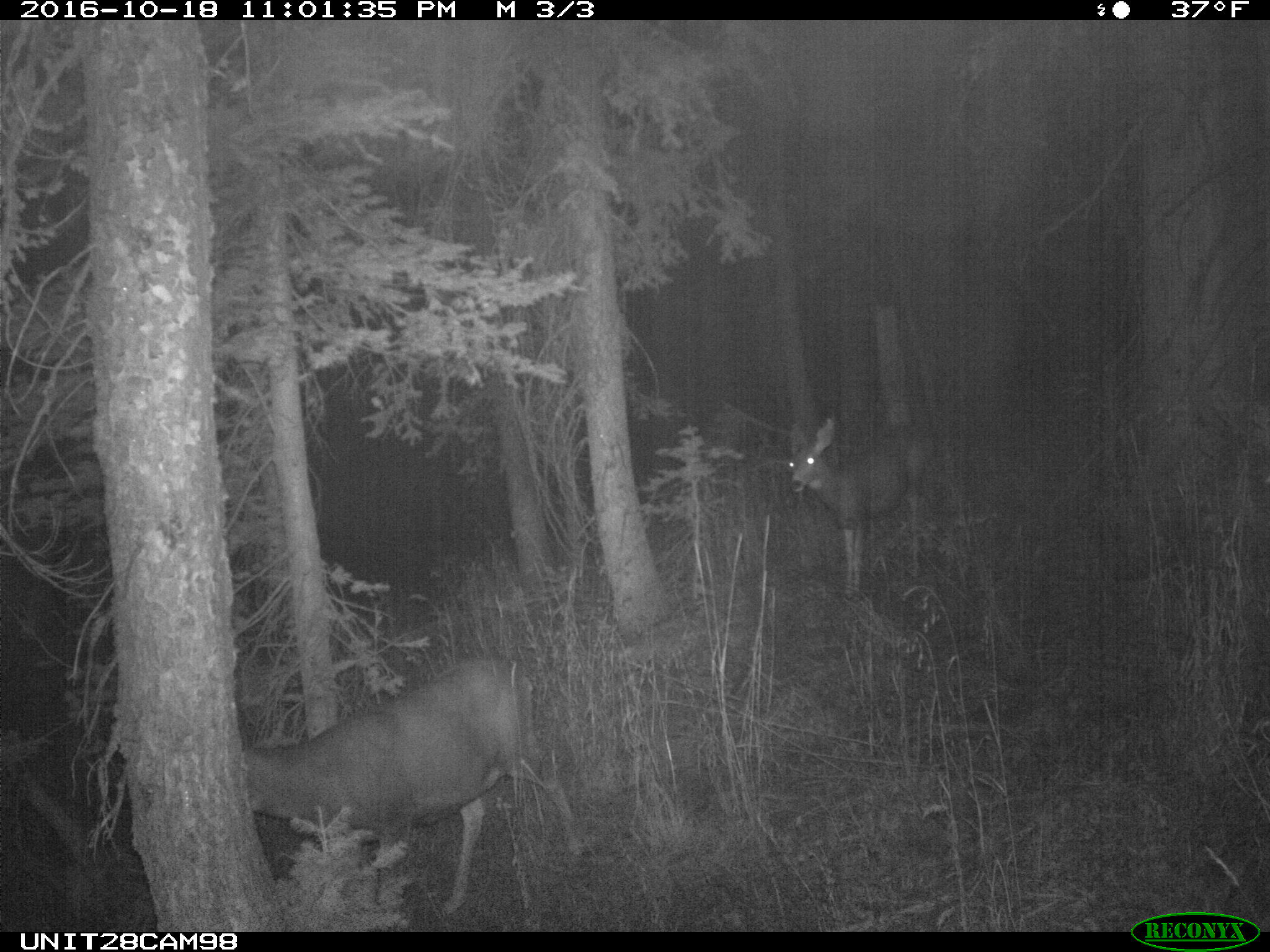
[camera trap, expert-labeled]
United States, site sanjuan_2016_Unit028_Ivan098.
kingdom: Animalia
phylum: Chordata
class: Mammalia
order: Artiodactyla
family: Cervidae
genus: Odocoileus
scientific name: Odocoileus hemionus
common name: mule deer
Odocoileus hemionus (mule deer).